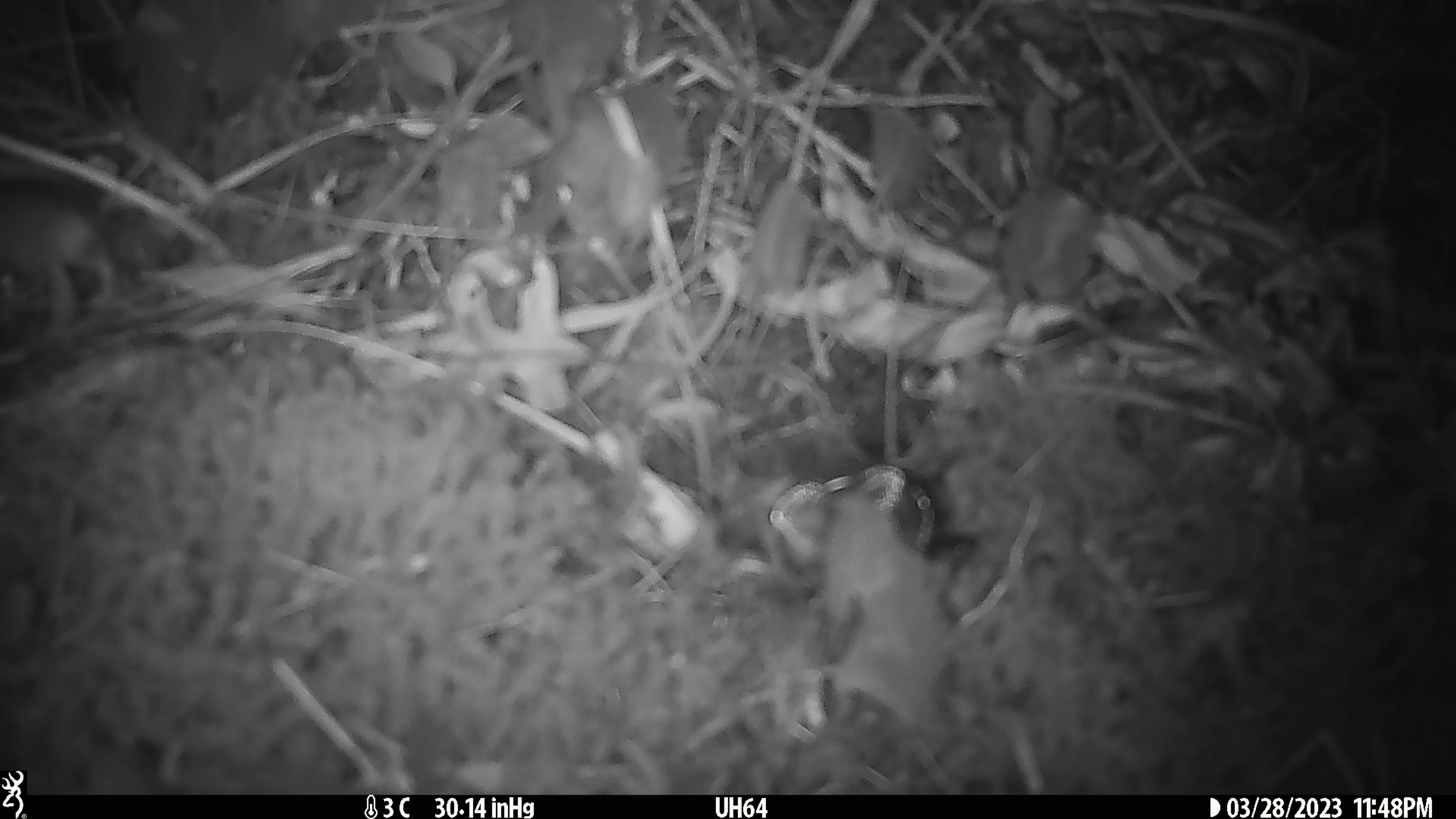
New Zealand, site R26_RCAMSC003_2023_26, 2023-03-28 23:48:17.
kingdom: Animalia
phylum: Chordata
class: Mammalia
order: Rodentia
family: Muridae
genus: Mus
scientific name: Mus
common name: mouse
Mouse (Mus).